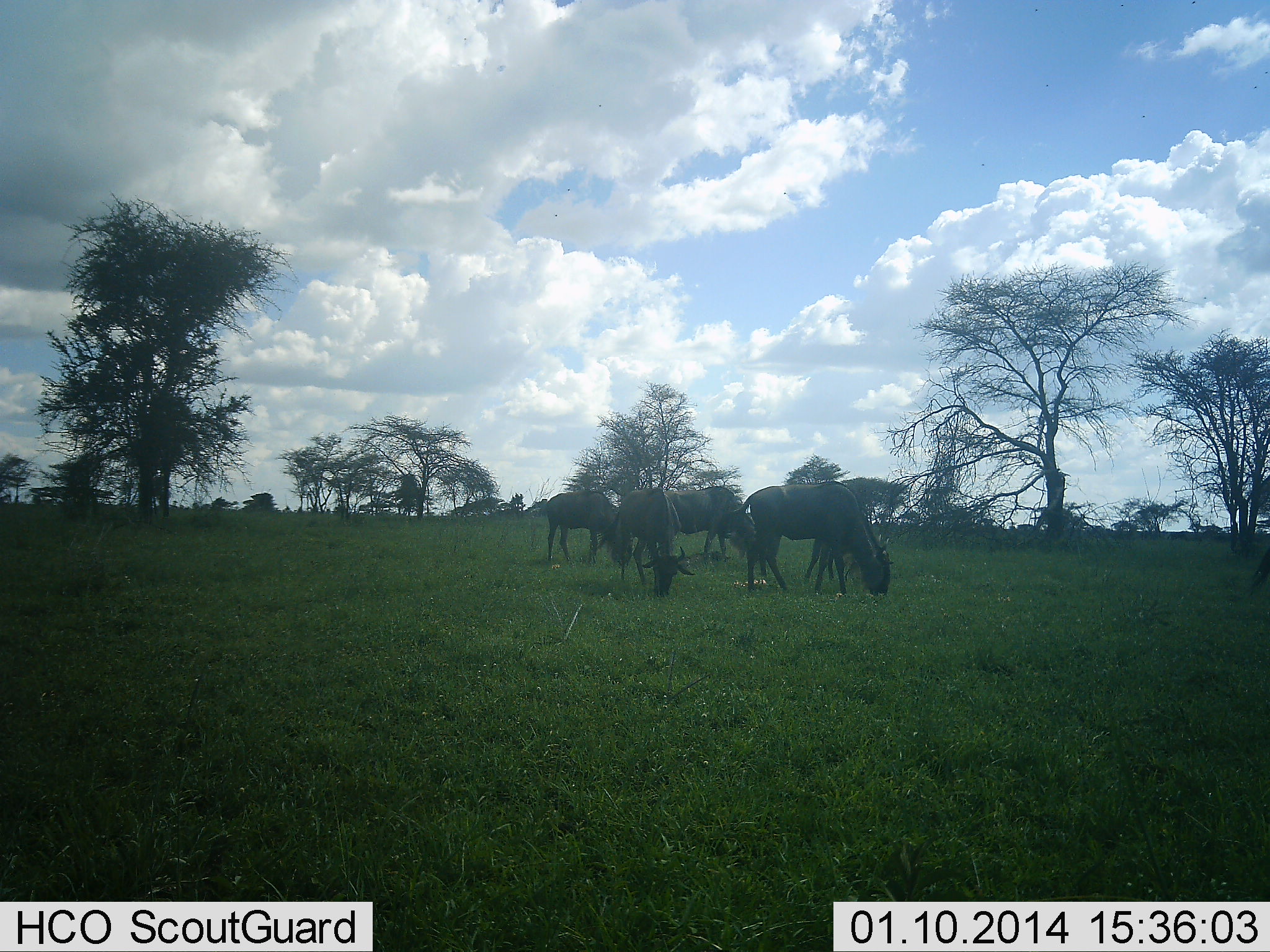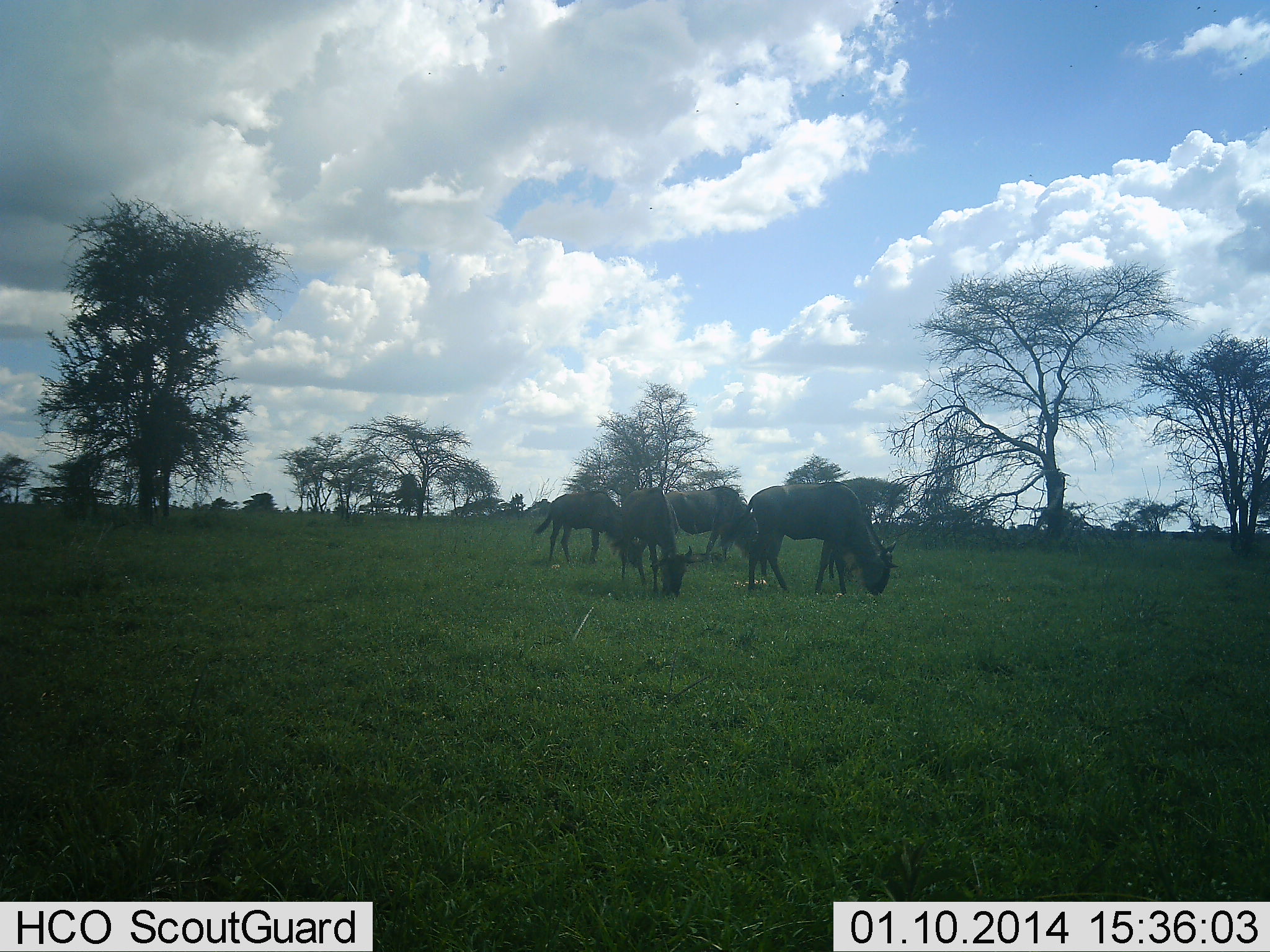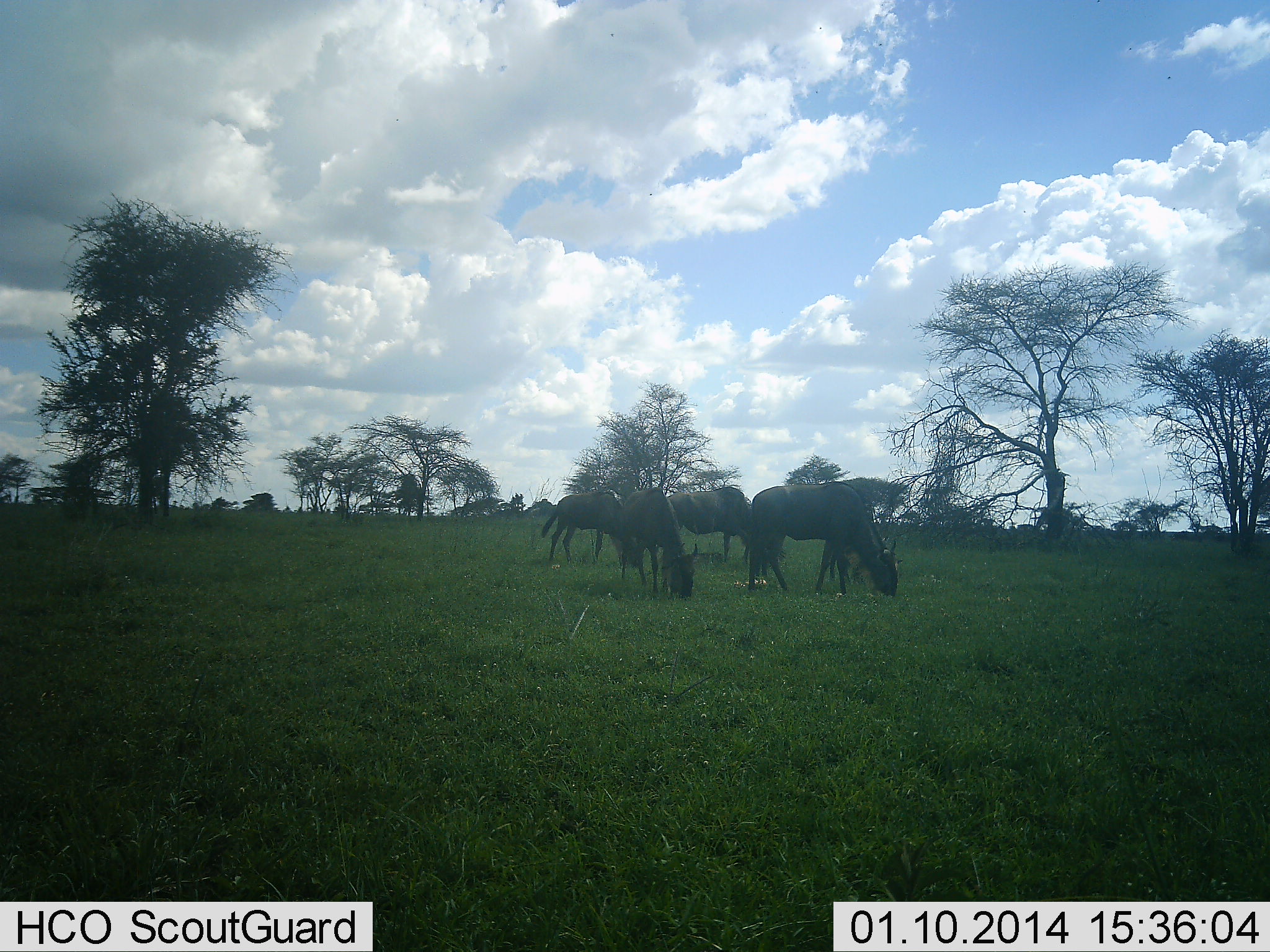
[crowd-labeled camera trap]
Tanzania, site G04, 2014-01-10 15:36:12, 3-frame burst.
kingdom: Animalia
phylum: Chordata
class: Mammalia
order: Artiodactyla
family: Bovidae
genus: Connochaetes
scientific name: Connochaetes taurinus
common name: blue wildebeest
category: wildebeest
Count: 4.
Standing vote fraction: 0%.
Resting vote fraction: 10%.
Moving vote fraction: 0%.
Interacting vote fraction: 0%.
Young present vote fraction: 0%.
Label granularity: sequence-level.